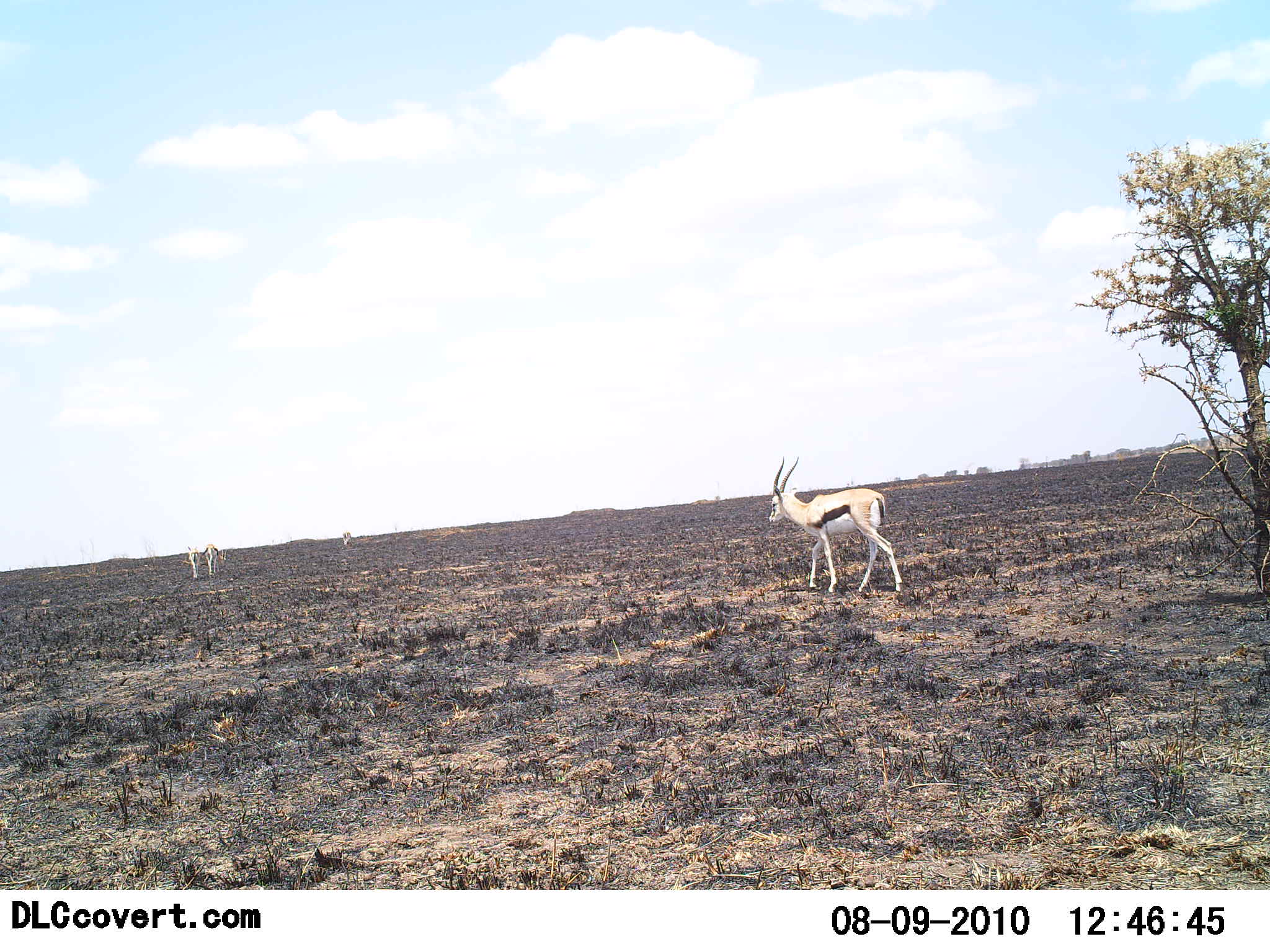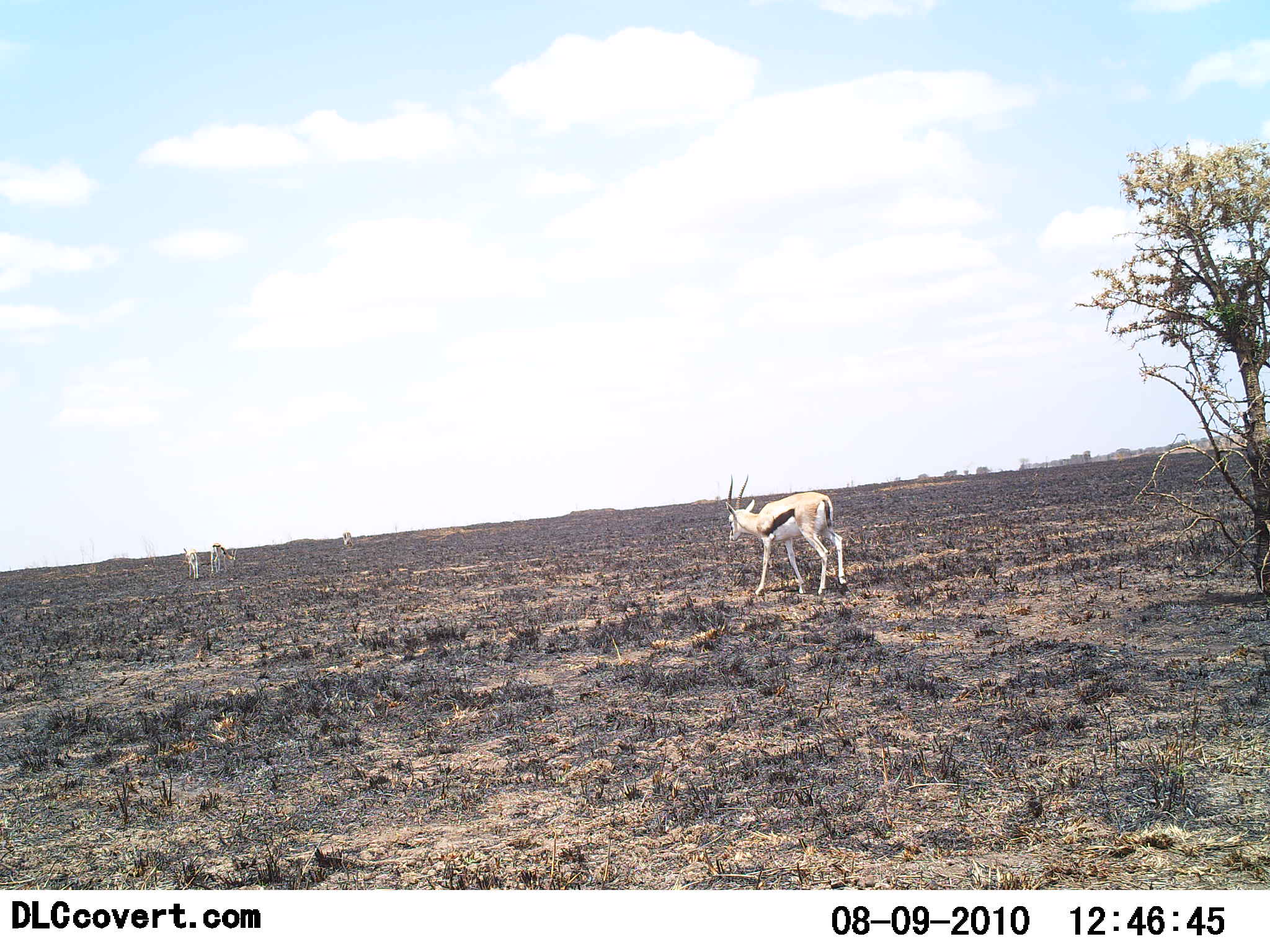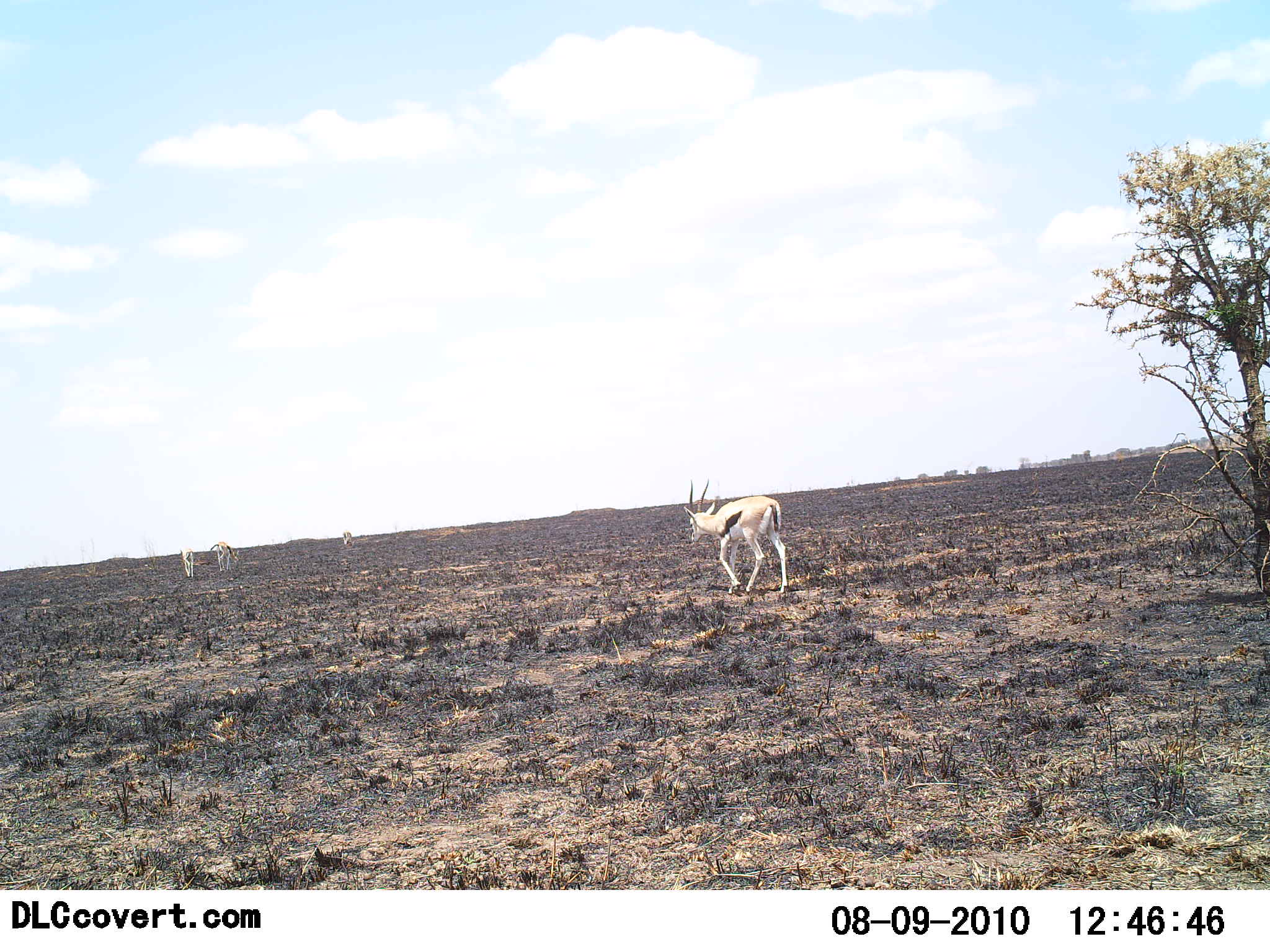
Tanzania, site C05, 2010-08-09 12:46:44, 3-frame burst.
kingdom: Animalia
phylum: Chordata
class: Mammalia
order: Artiodactyla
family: Bovidae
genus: Eudorcas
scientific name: Eudorcas thomsonii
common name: thomson's gazelle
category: gazellethomsons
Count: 3.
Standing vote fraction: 20%.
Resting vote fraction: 0%.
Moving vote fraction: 93%.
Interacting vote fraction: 0%.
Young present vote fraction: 0%.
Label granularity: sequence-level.